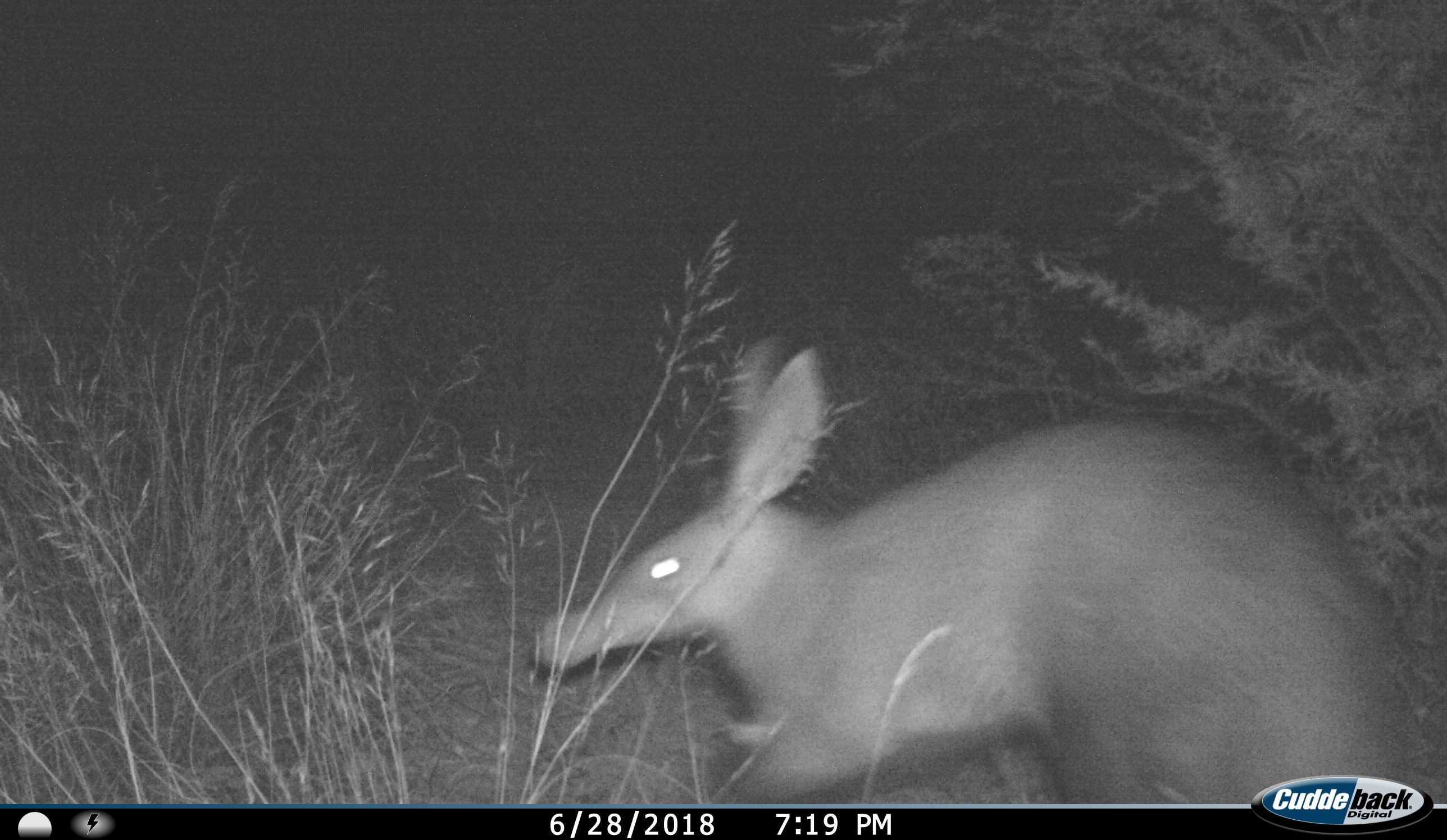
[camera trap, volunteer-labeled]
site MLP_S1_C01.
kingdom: Animalia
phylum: Chordata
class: Mammalia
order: Tubulidentata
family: Orycteropodidae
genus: Orycteropus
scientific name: Orycteropus afer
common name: aardvark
Aardvark (Orycteropus afer), count 1. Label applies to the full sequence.